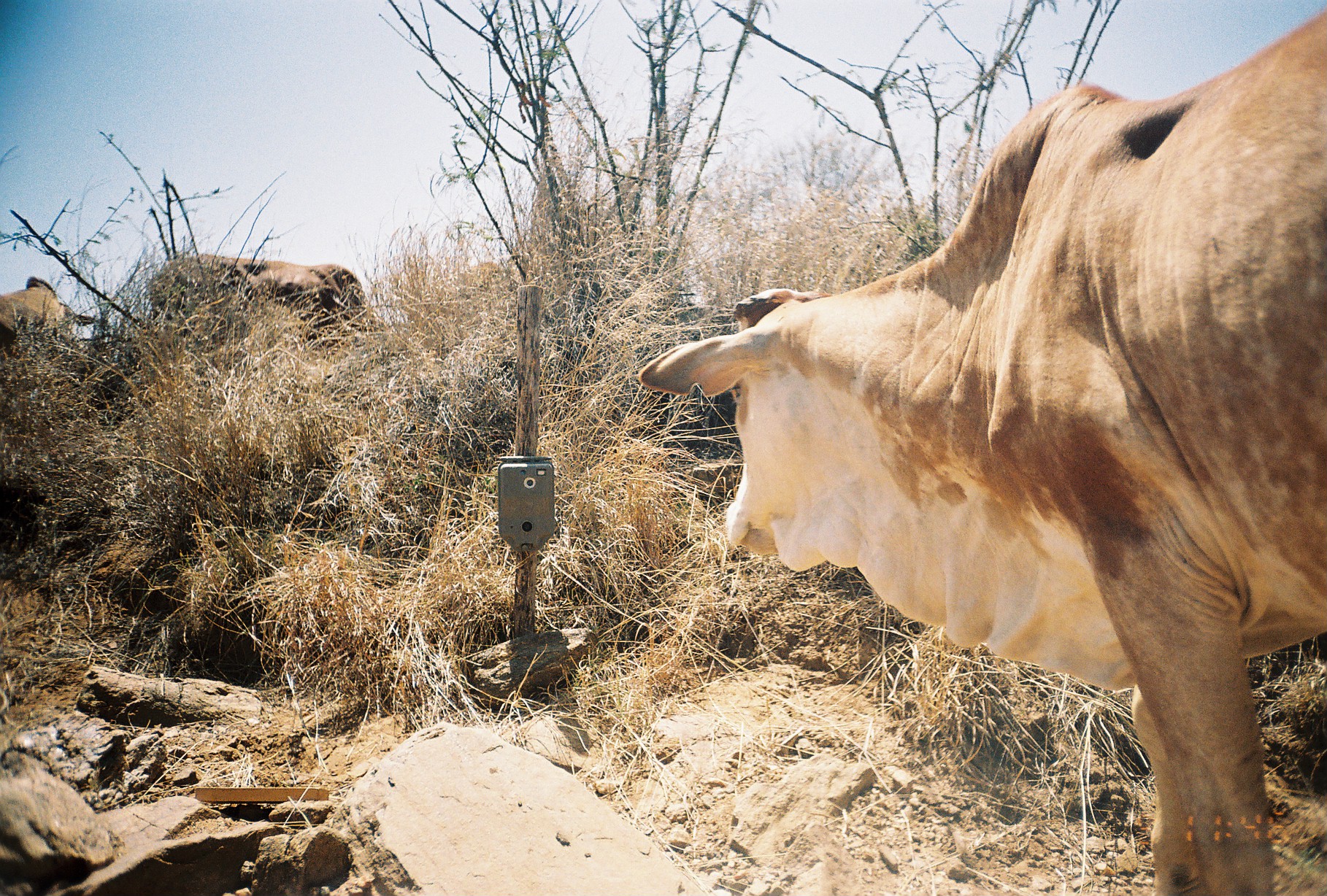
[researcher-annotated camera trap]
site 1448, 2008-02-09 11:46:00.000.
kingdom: Animalia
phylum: Chordata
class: Mammalia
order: Artiodactyla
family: Bovidae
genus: Bos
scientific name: Bos taurus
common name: domestic cattle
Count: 3.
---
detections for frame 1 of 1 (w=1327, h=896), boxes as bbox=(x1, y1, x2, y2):
bos taurus: bbox=(634, 7, 1327, 893); bbox=(145, 252, 378, 341); bbox=(0, 274, 94, 345)